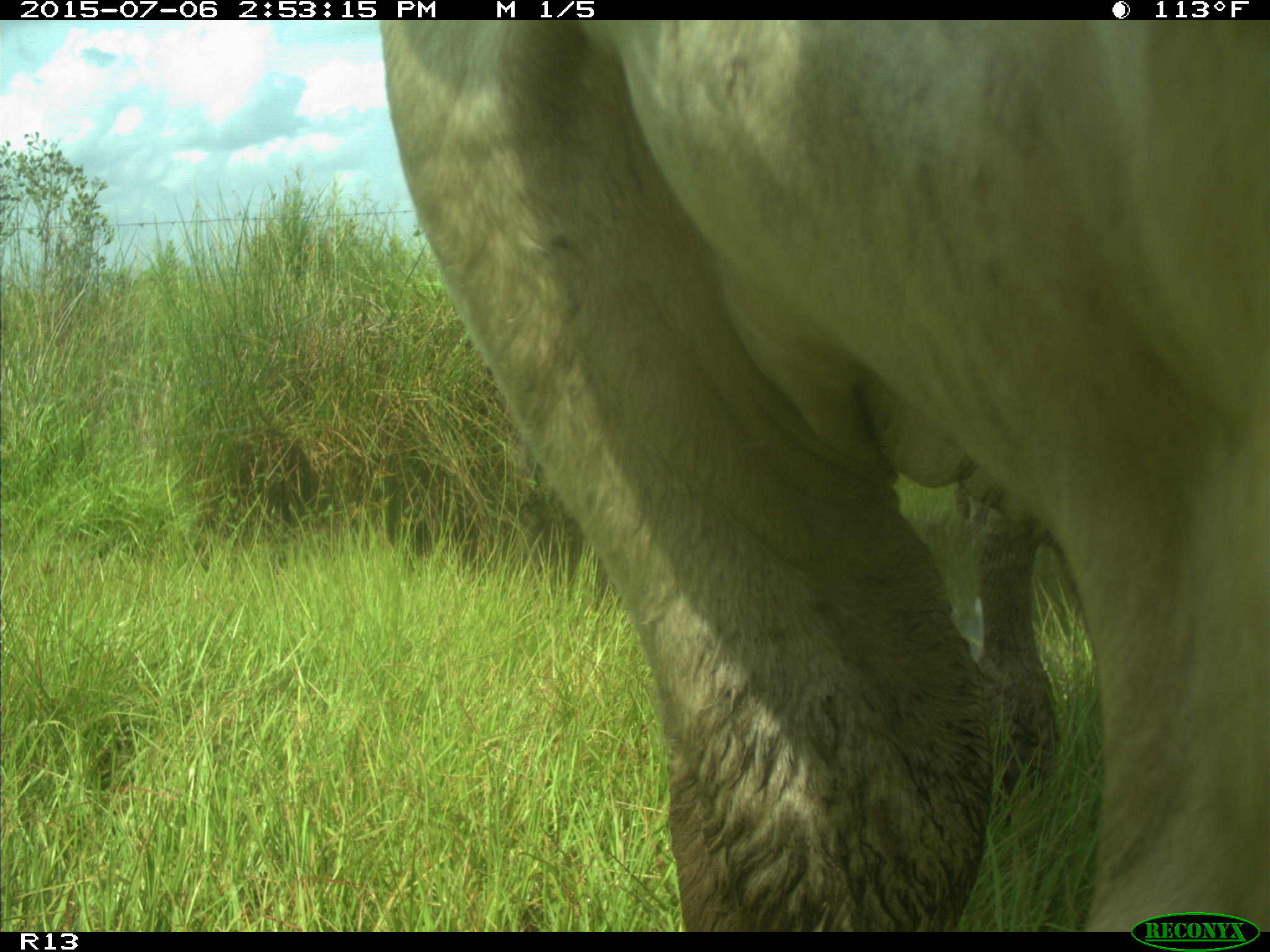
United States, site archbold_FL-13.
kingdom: Animalia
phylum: Chordata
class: Mammalia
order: Artiodactyla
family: Bovidae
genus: Bos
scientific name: Bos taurus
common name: domestic cow